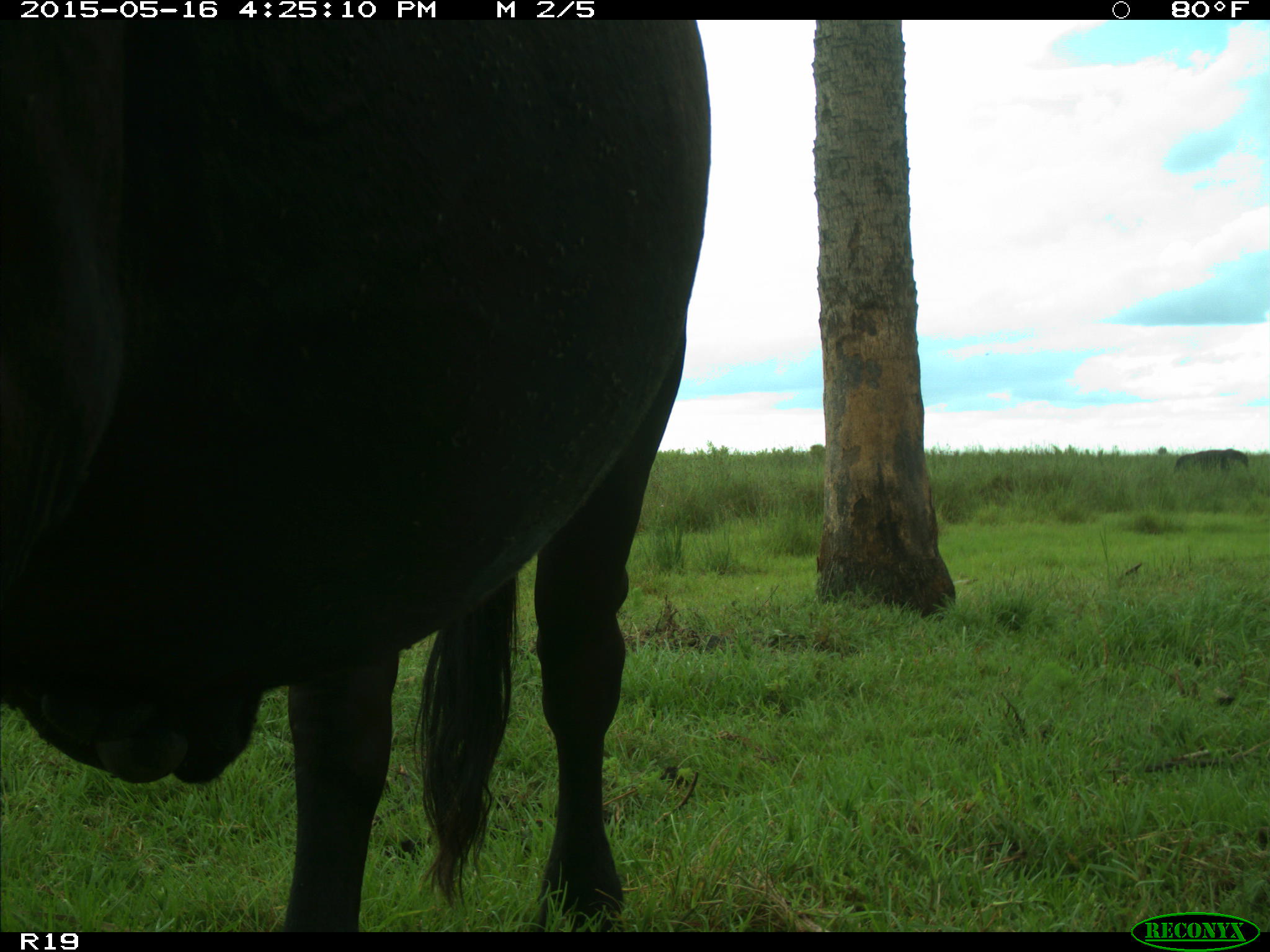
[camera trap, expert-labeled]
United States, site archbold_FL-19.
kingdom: Animalia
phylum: Chordata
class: Mammalia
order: Artiodactyla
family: Bovidae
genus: Bos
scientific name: Bos taurus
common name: domestic cow